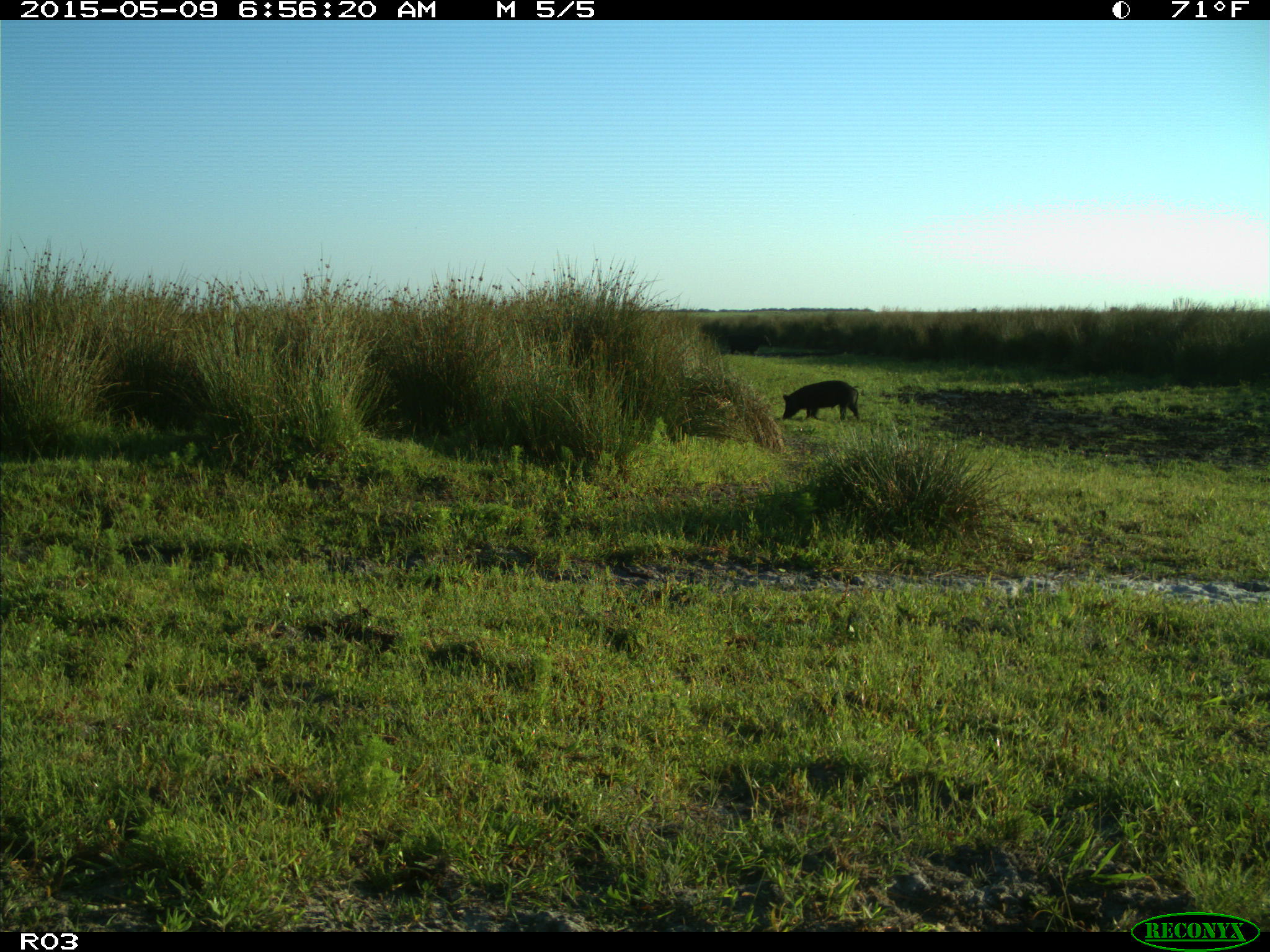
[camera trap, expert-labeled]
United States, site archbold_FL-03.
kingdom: Animalia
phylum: Chordata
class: Mammalia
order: Artiodactyla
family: Bovidae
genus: Bos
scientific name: Bos taurus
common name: domestic cow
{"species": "Bos taurus (domestic cow)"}